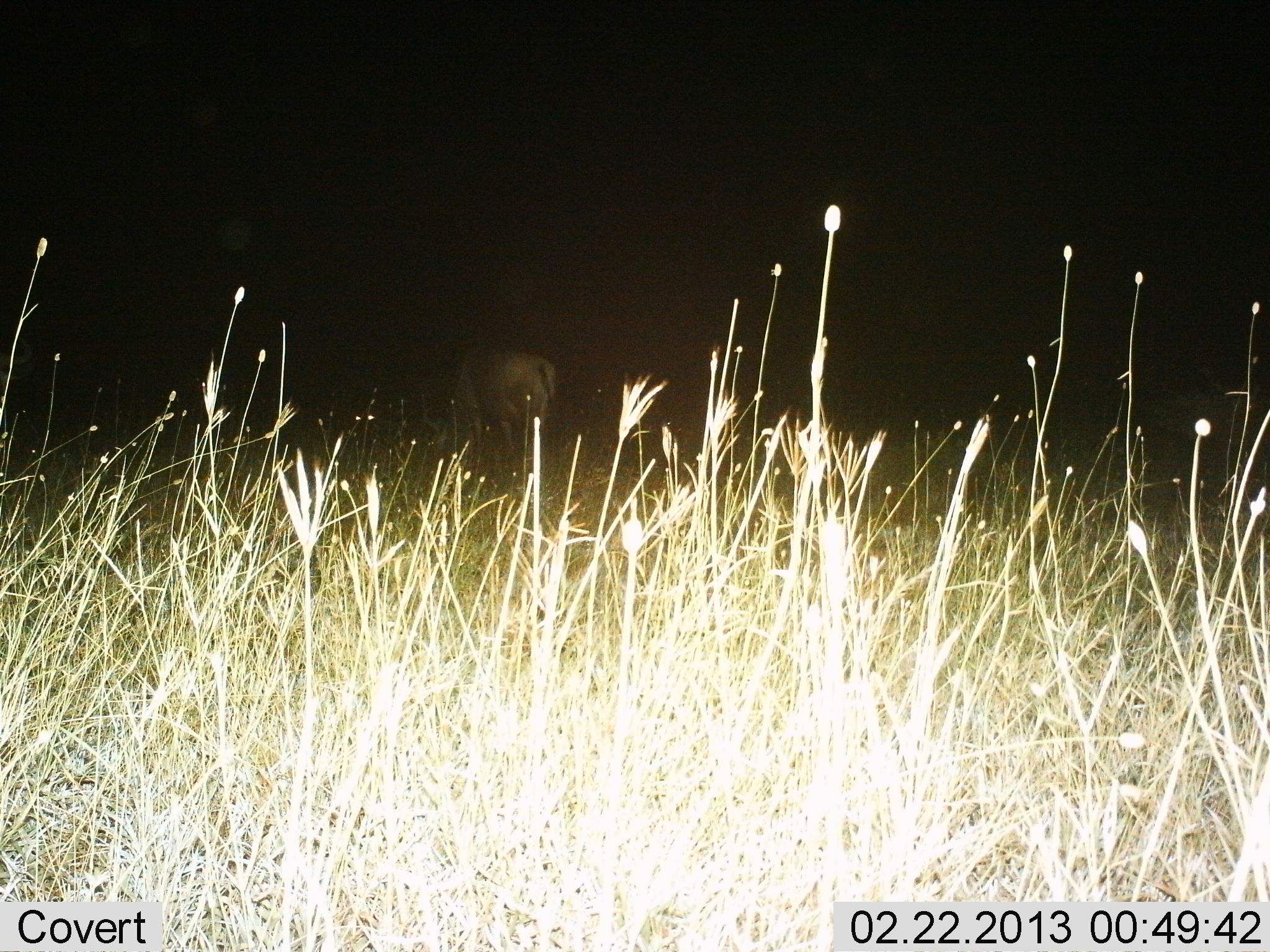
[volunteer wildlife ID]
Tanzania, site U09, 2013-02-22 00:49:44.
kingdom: Animalia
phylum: Chordata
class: Mammalia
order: Artiodactyla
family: Bovidae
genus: Connochaetes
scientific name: Connochaetes taurinus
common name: blue wildebeest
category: wildebeest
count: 1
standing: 50%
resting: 0%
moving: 0%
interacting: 0%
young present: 0%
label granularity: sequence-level